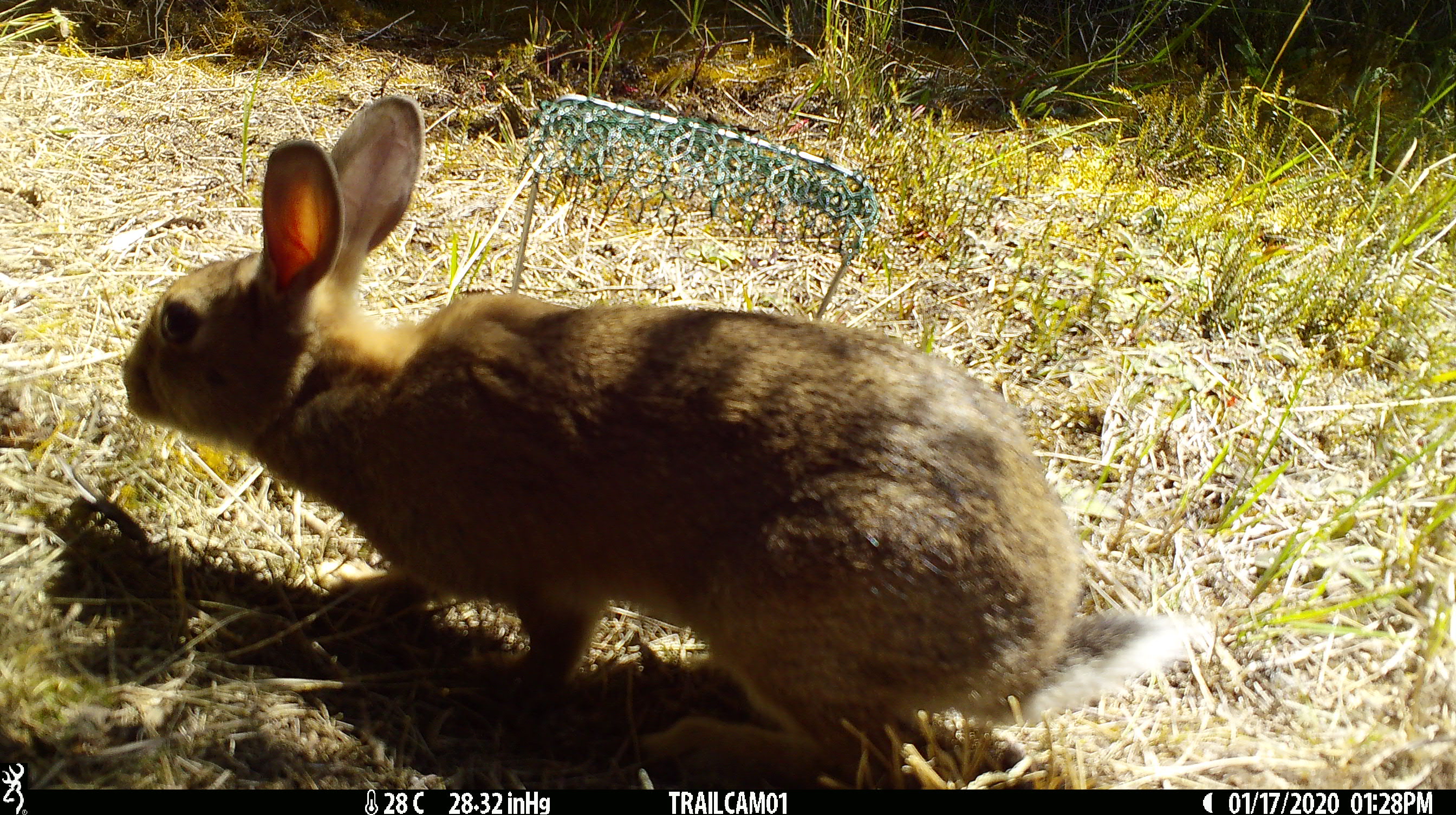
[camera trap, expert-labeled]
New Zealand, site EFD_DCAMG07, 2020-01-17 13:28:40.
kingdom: Animalia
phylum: Chordata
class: Mammalia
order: Lagomorpha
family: Leporidae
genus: Oryctolagus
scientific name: Oryctolagus cuniculus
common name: european rabbit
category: rabbit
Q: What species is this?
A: Rabbit (european rabbit) (Oryctolagus cuniculus).